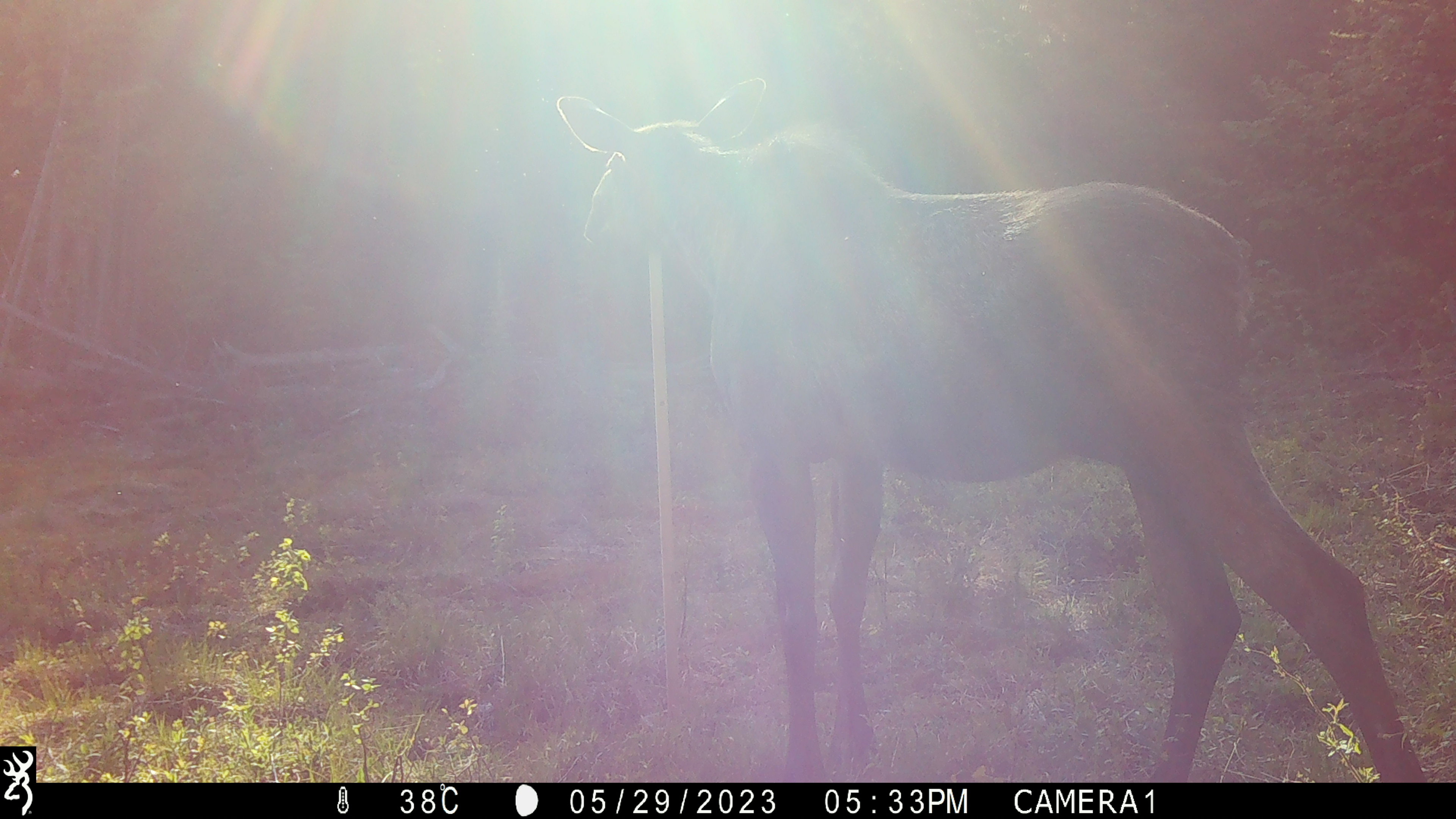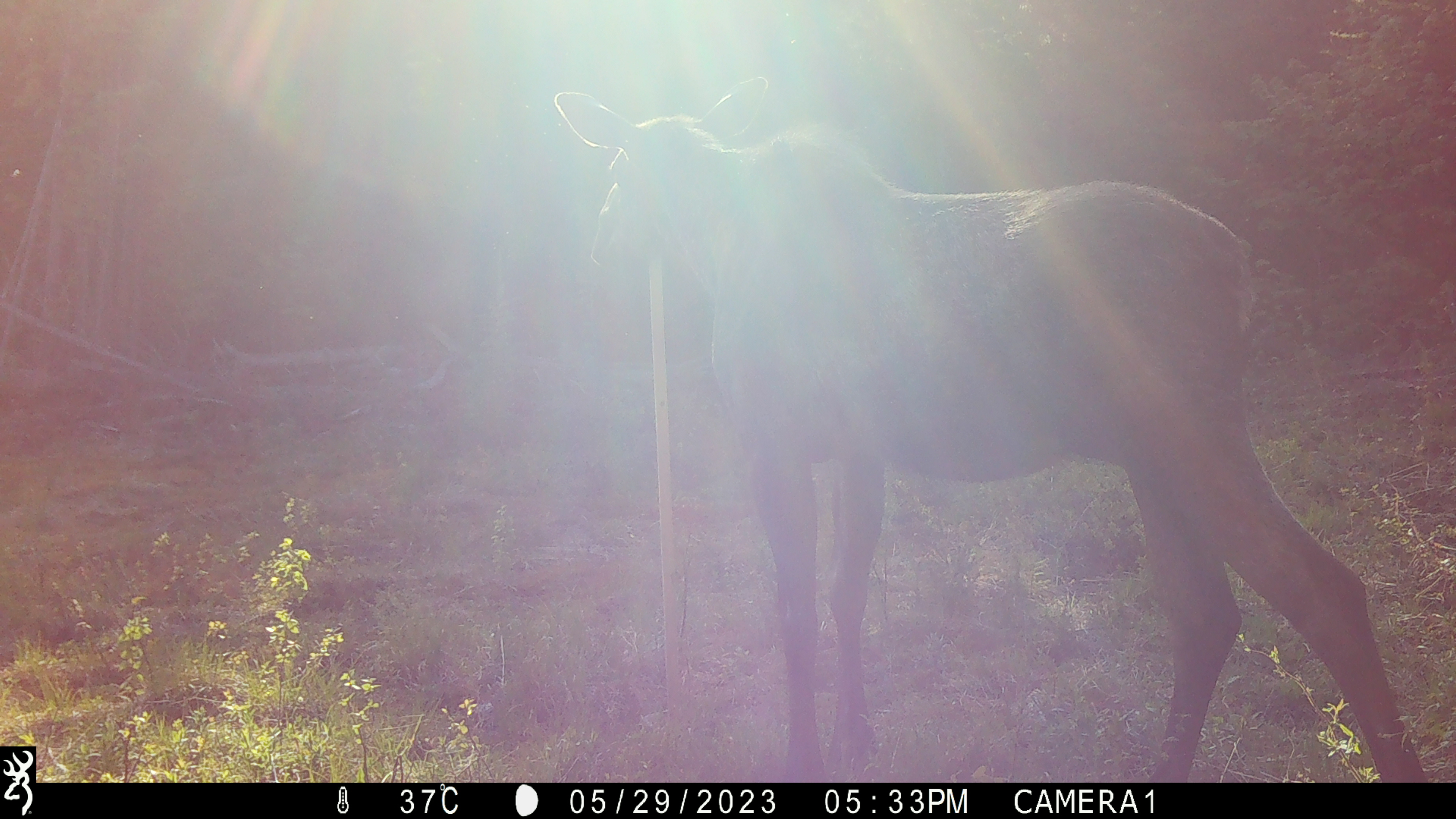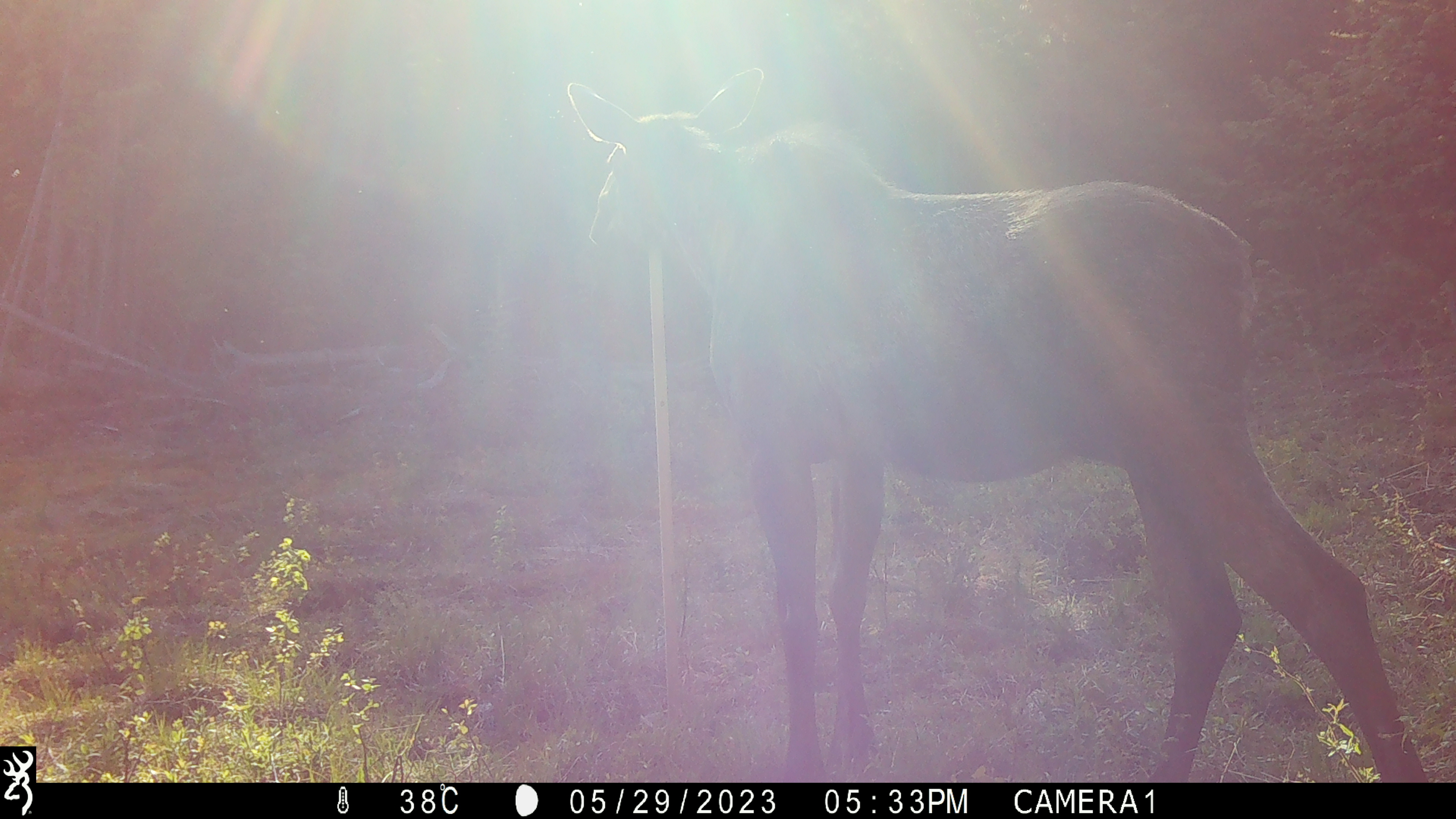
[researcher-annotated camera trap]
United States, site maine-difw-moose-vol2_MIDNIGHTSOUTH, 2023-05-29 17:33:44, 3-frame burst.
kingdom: Animalia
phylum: Chordata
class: Mammalia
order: Artiodactyla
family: Cervidae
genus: Alces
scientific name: Alces alces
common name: moose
Moose (Alces alces).